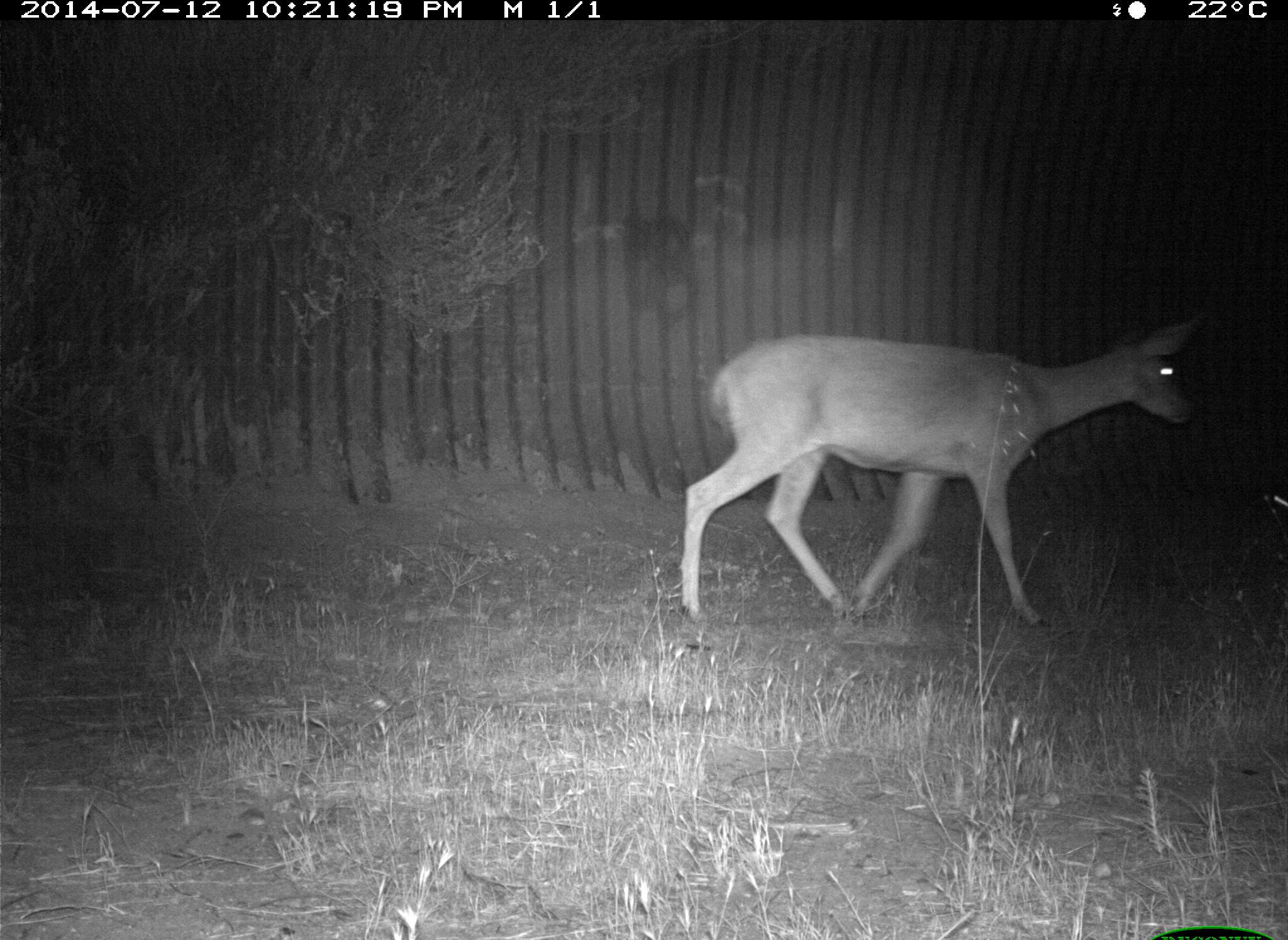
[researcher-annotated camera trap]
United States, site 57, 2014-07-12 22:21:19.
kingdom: Animalia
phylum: Chordata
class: Mammalia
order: Artiodactyla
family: Cervidae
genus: Odocoileus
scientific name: Odocoileus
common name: deer